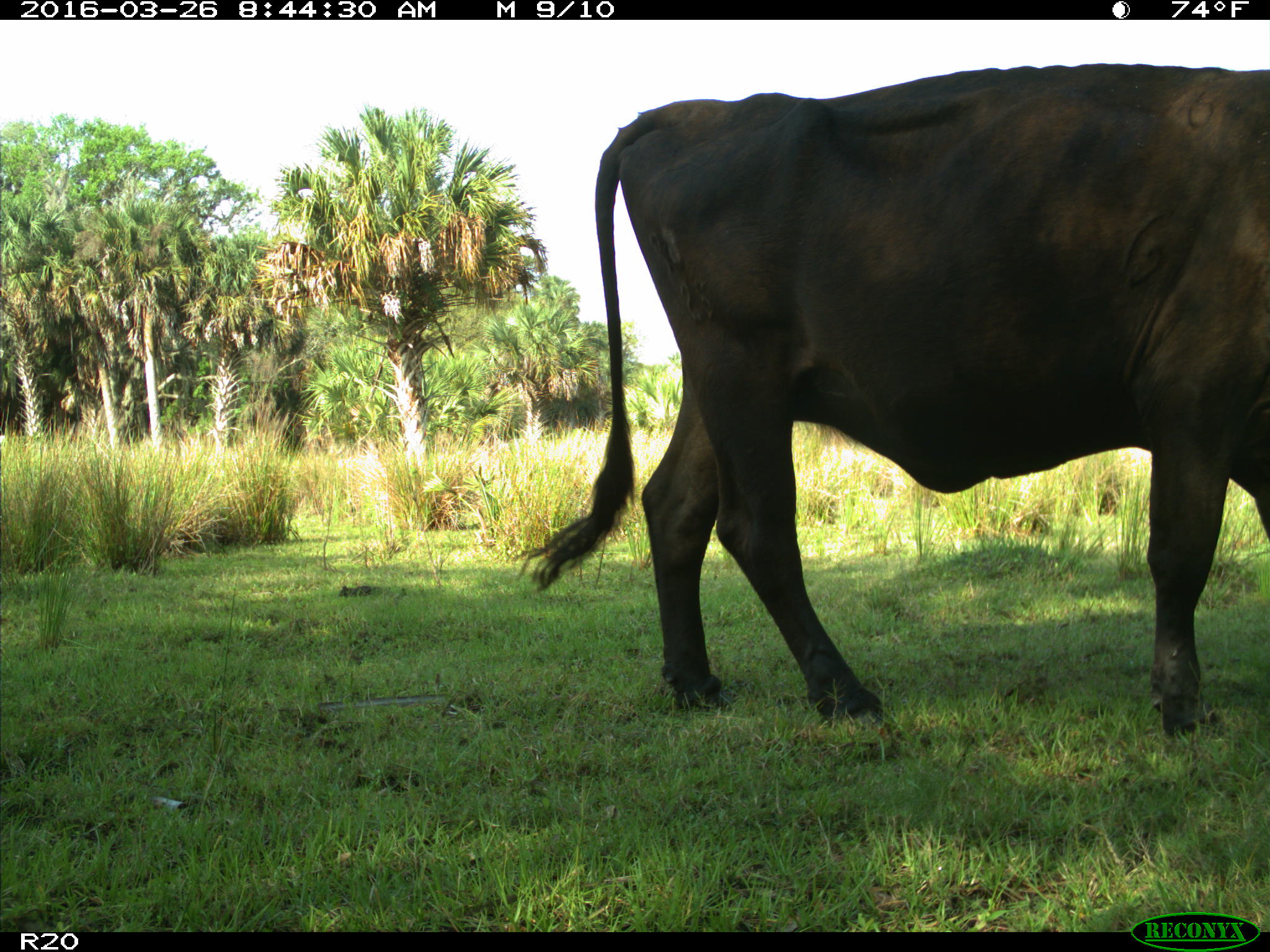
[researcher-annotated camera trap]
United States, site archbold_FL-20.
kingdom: Animalia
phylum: Chordata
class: Mammalia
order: Artiodactyla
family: Bovidae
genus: Bos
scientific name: Bos taurus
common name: domestic cow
Bos taurus (domestic cow).